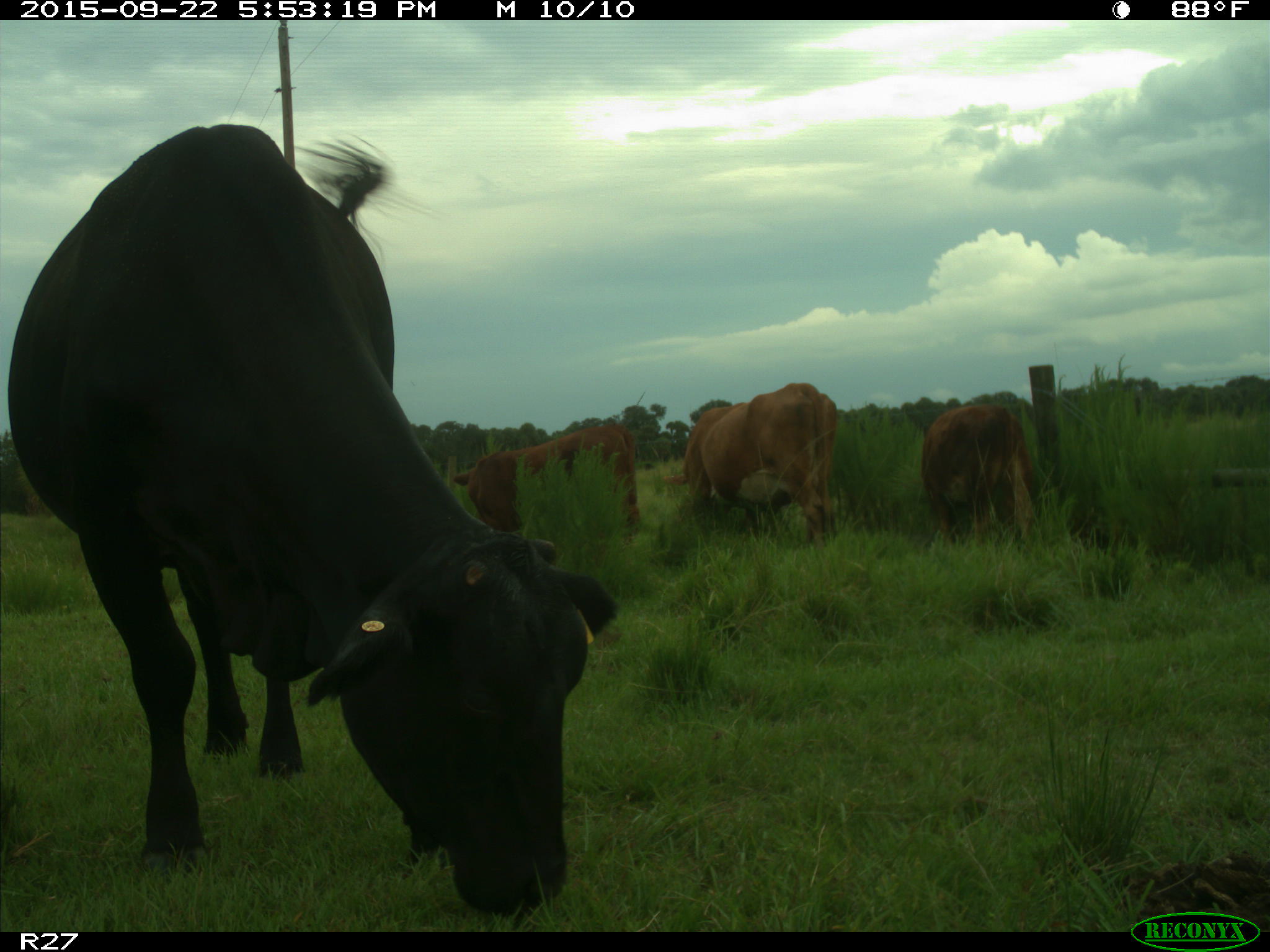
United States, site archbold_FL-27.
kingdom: Animalia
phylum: Chordata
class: Mammalia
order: Artiodactyla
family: Bovidae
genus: Bos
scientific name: Bos taurus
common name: domestic cow